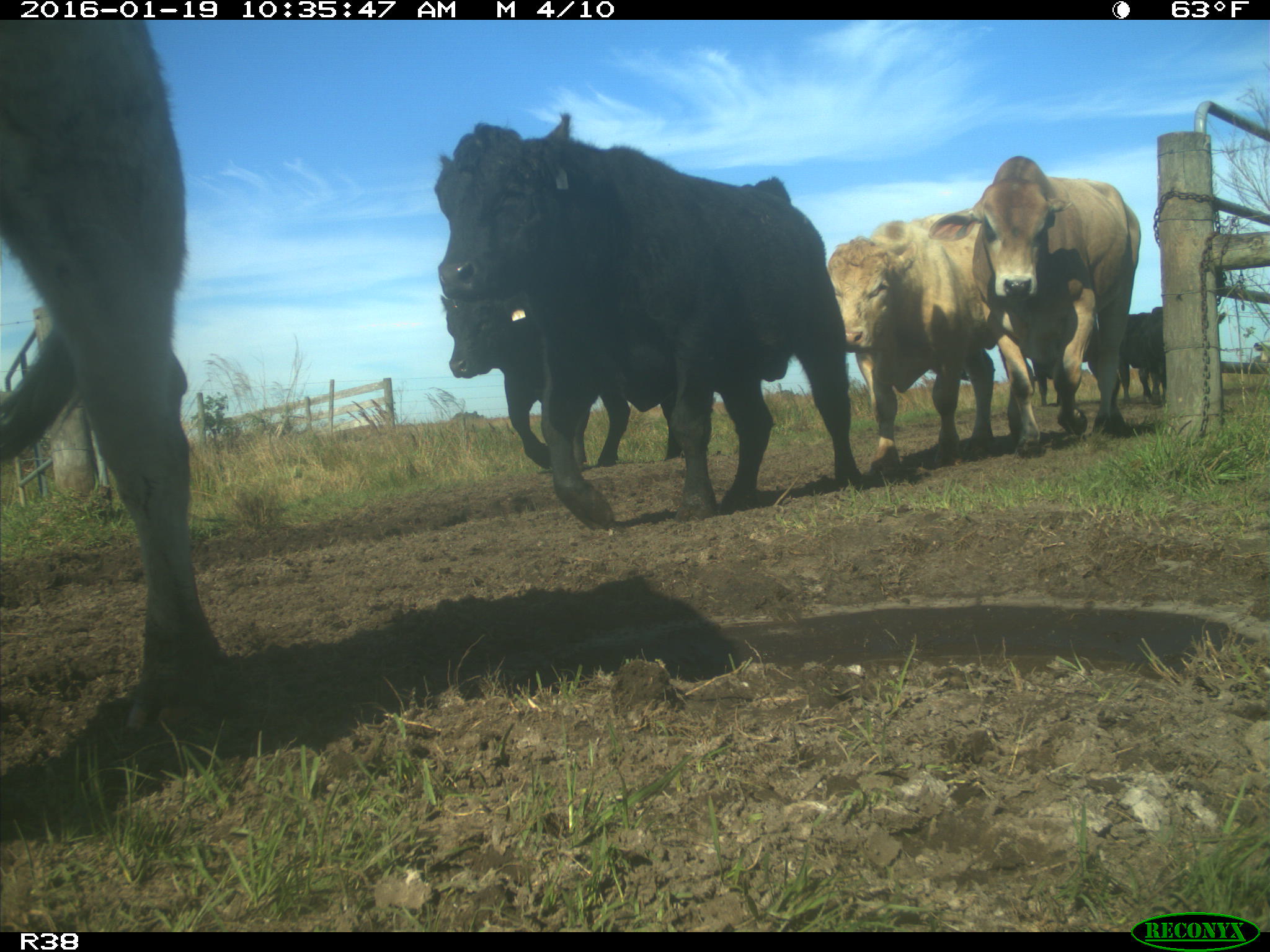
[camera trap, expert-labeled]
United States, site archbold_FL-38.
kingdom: Animalia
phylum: Chordata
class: Mammalia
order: Artiodactyla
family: Bovidae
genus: Bos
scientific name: Bos taurus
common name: domestic cow